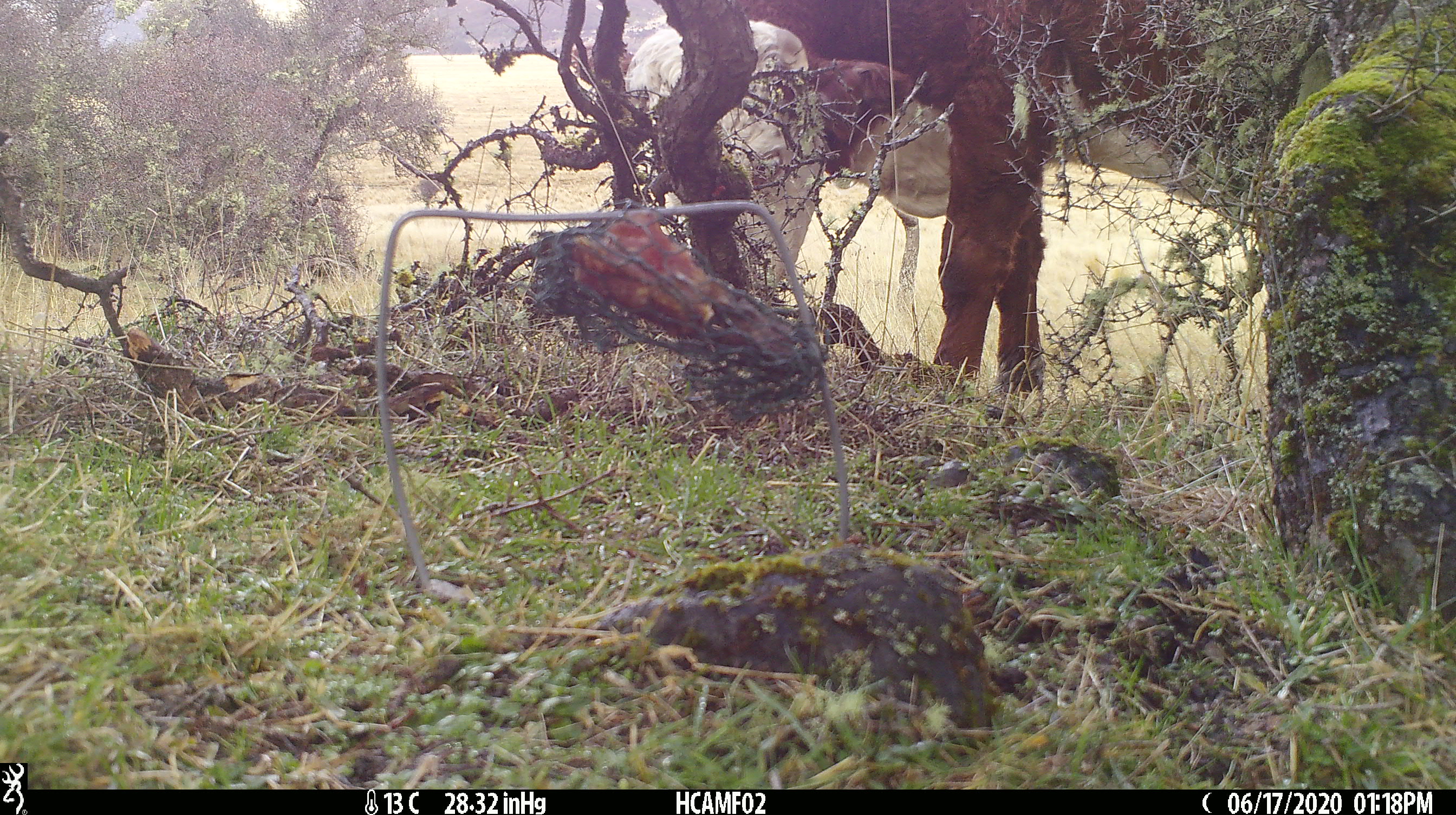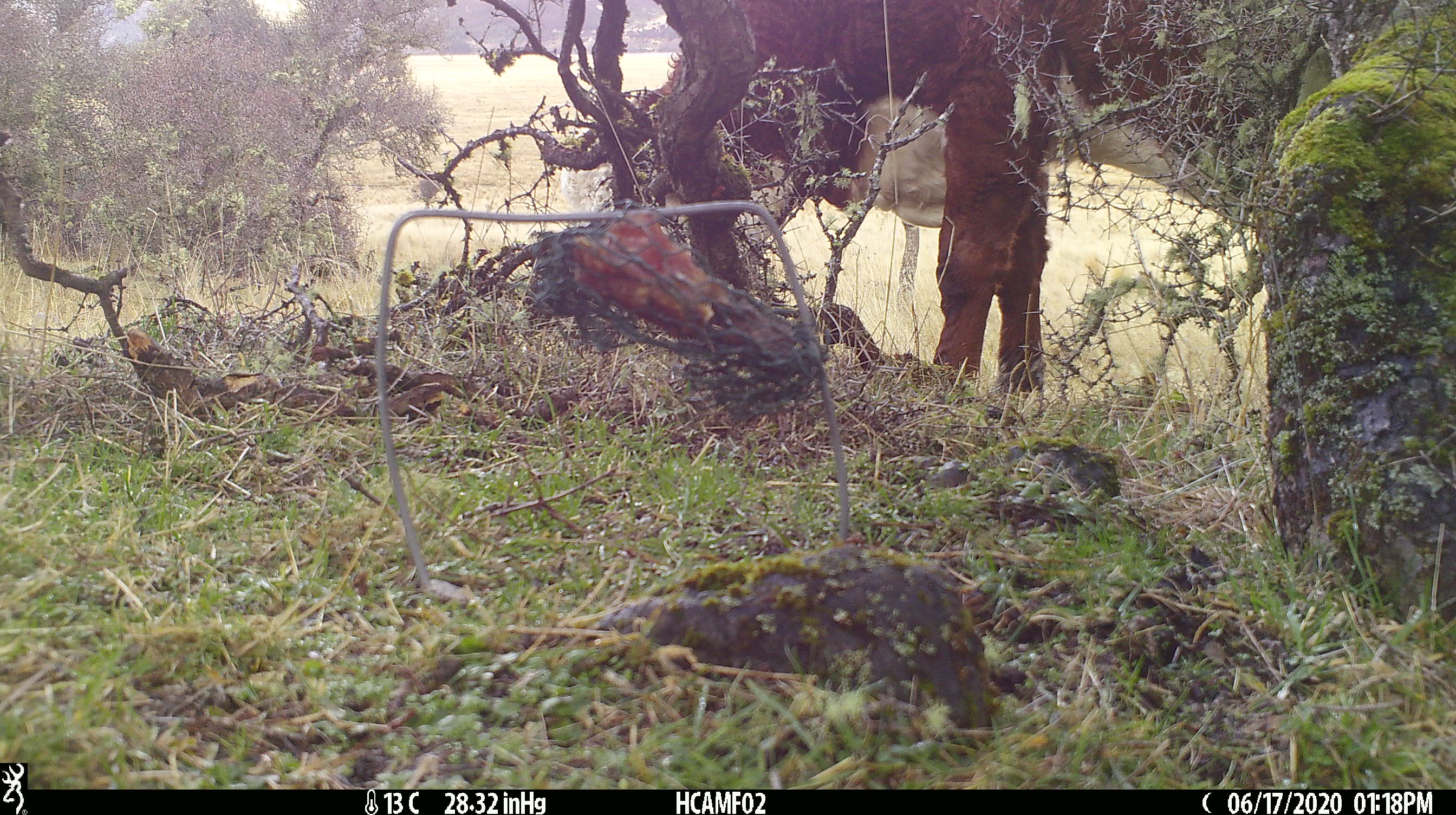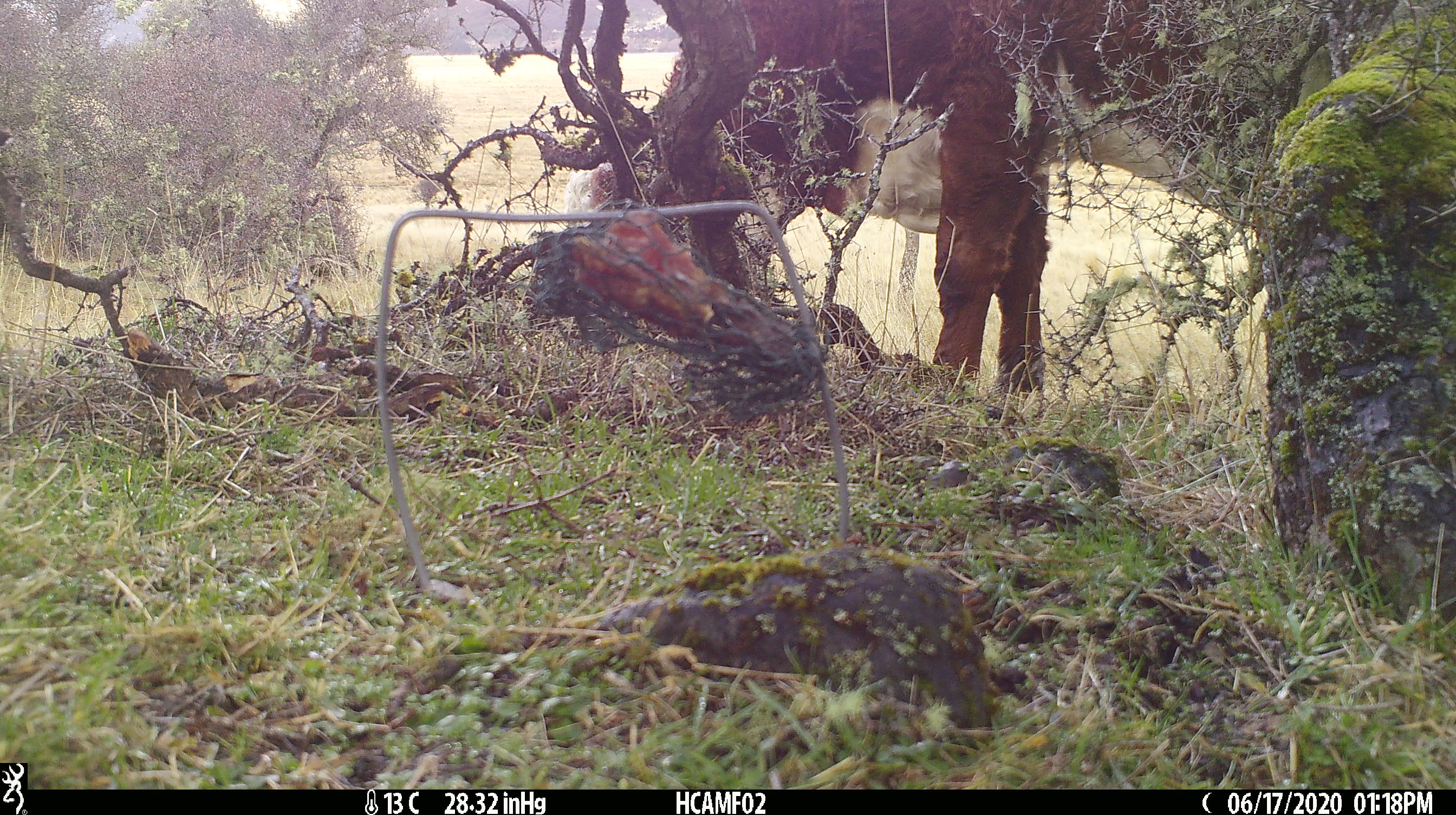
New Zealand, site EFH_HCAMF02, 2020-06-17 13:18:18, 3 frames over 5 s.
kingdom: Animalia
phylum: Chordata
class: Mammalia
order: Artiodactyla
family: Bovidae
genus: Bos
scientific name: Bos taurus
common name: domestic cow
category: cow